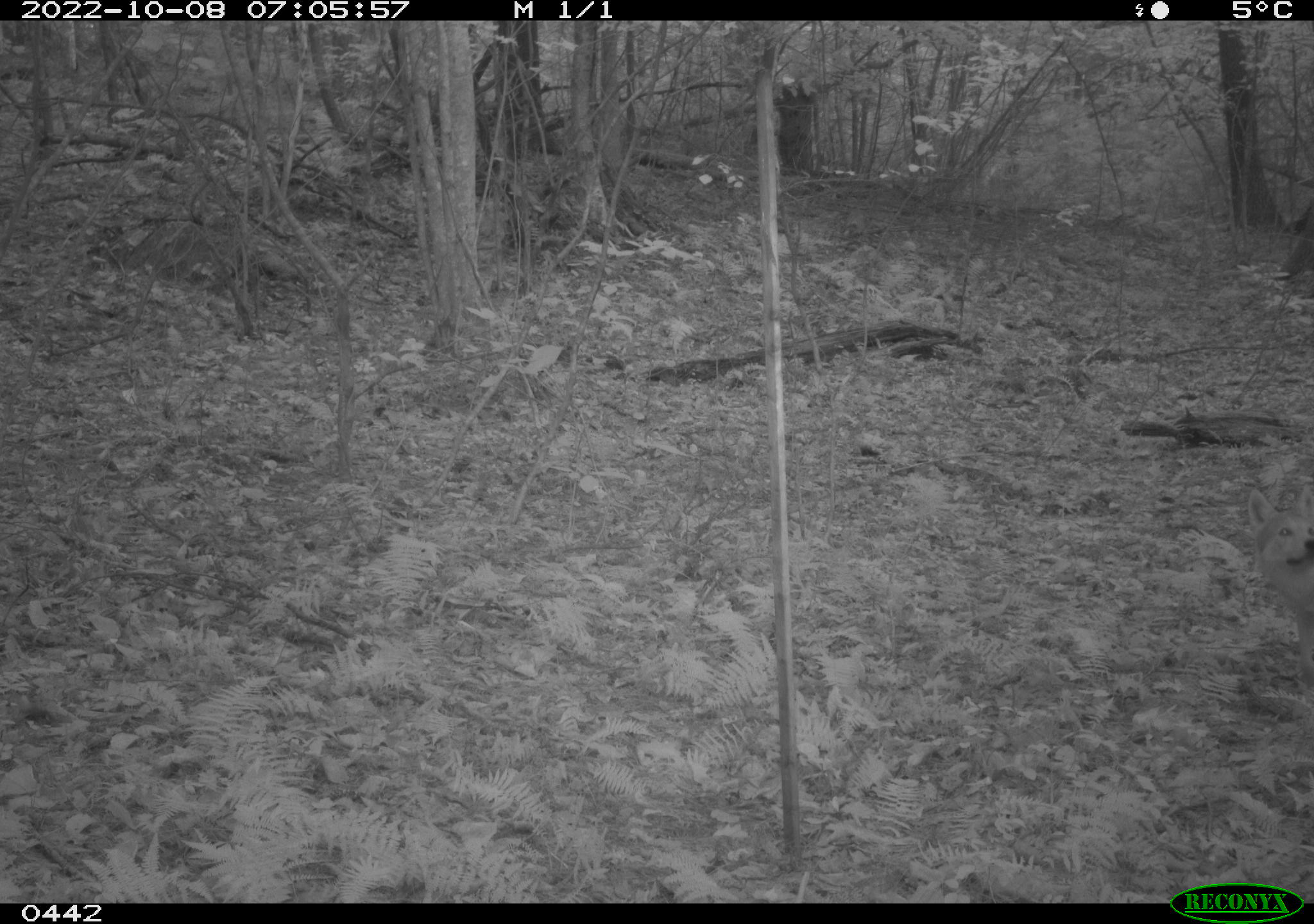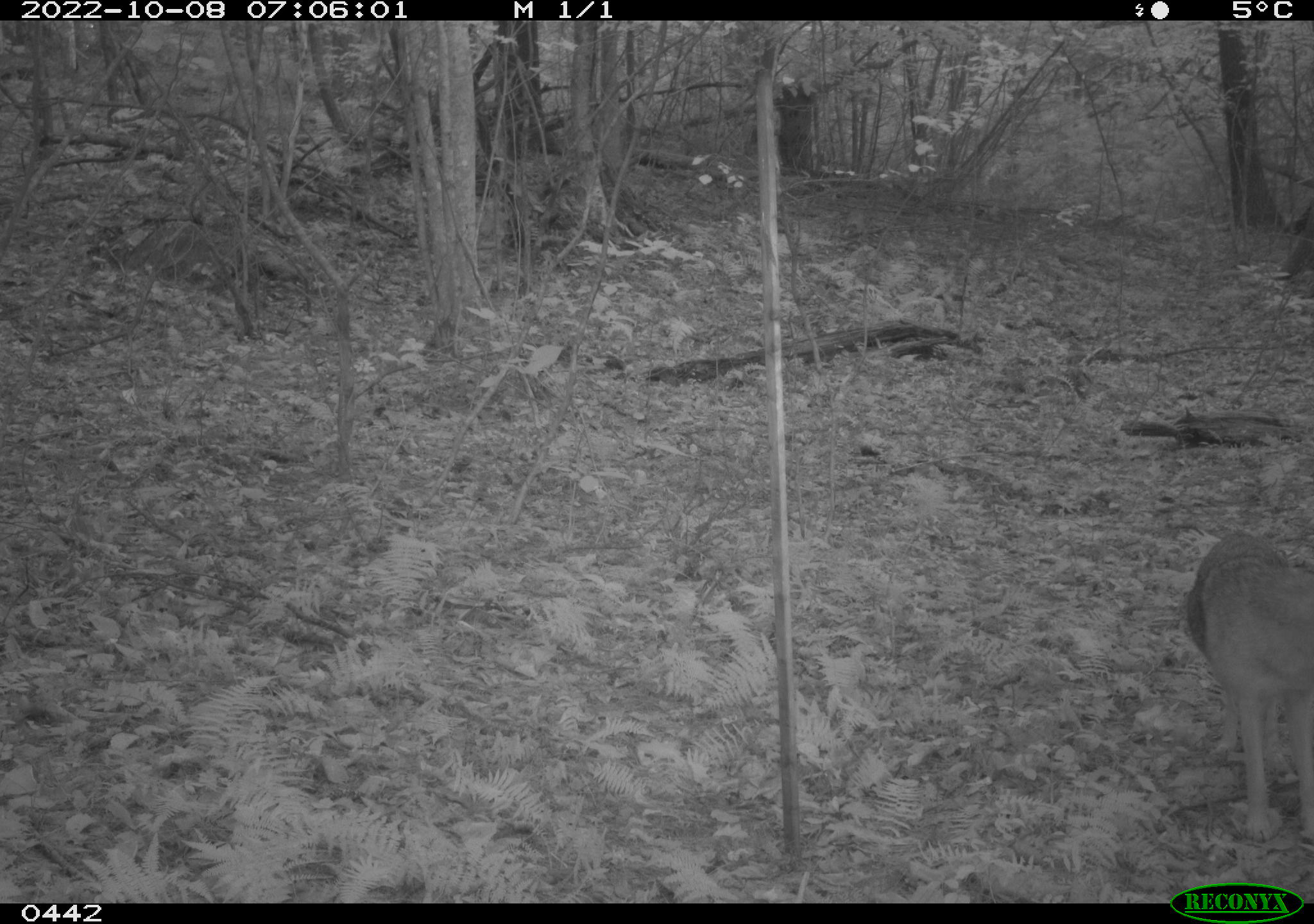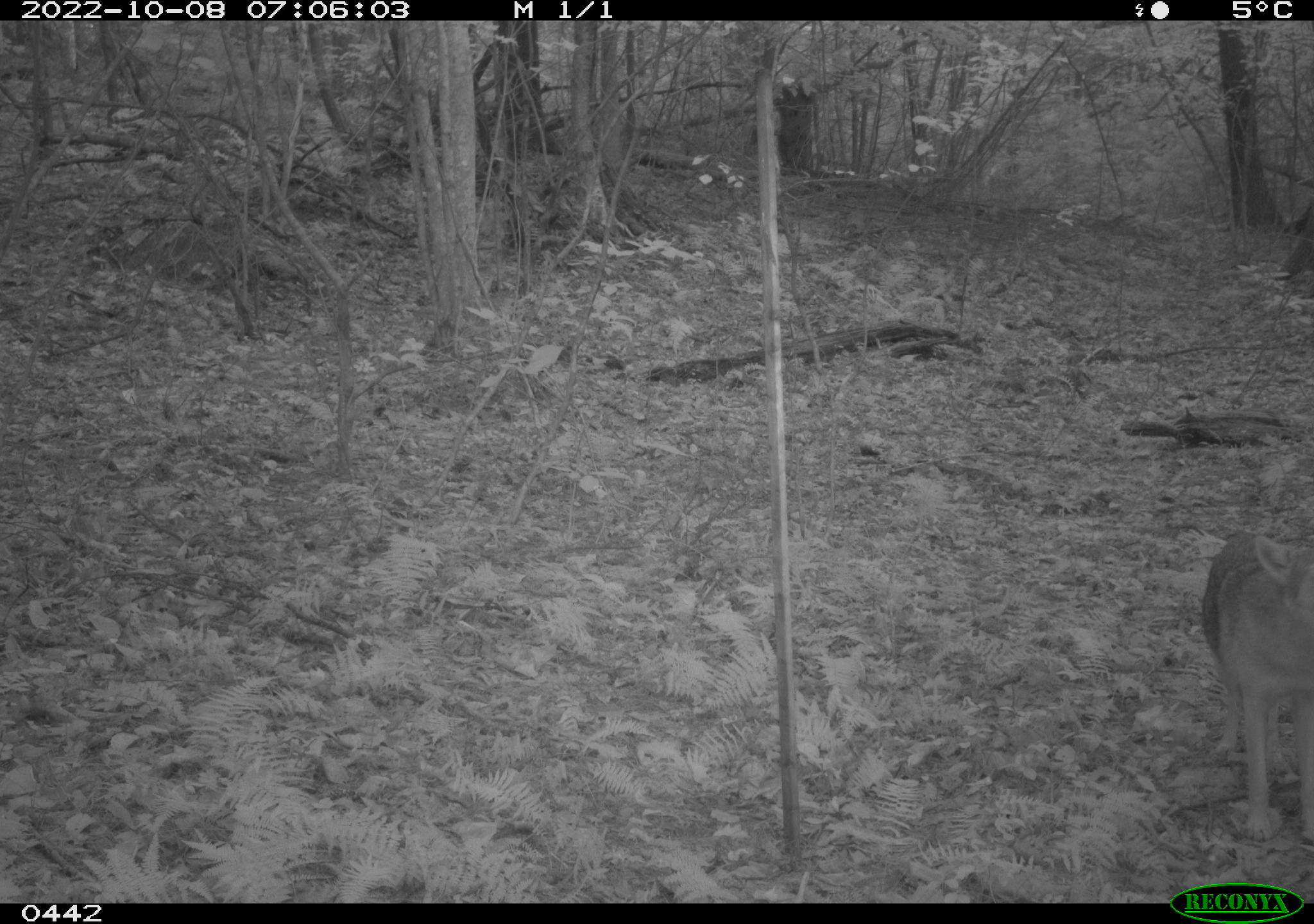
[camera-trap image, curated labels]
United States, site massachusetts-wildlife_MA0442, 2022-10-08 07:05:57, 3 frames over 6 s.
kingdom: Animalia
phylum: Chordata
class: Mammalia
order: Carnivora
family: Canidae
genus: Canis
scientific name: Canis latrans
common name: coyote